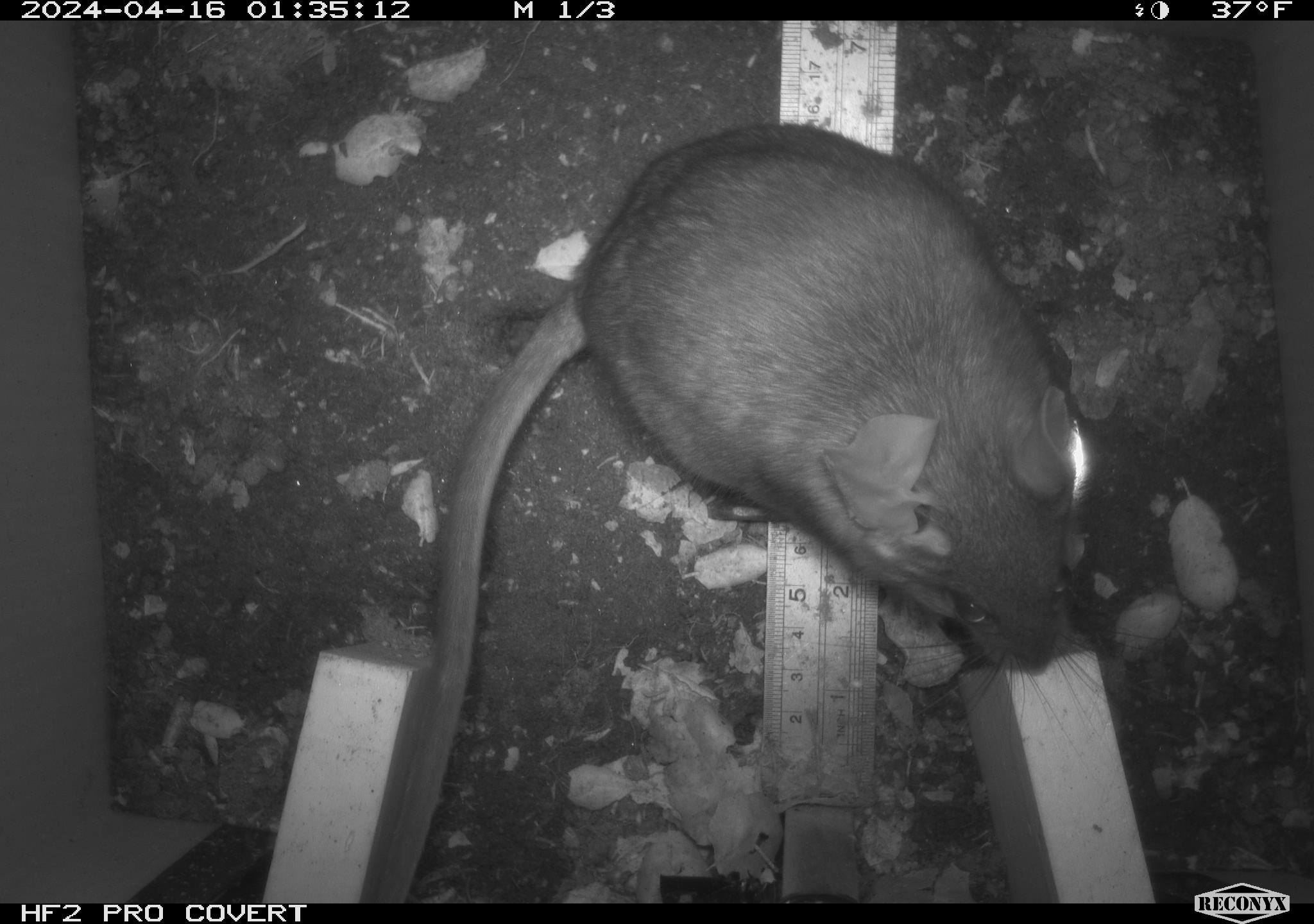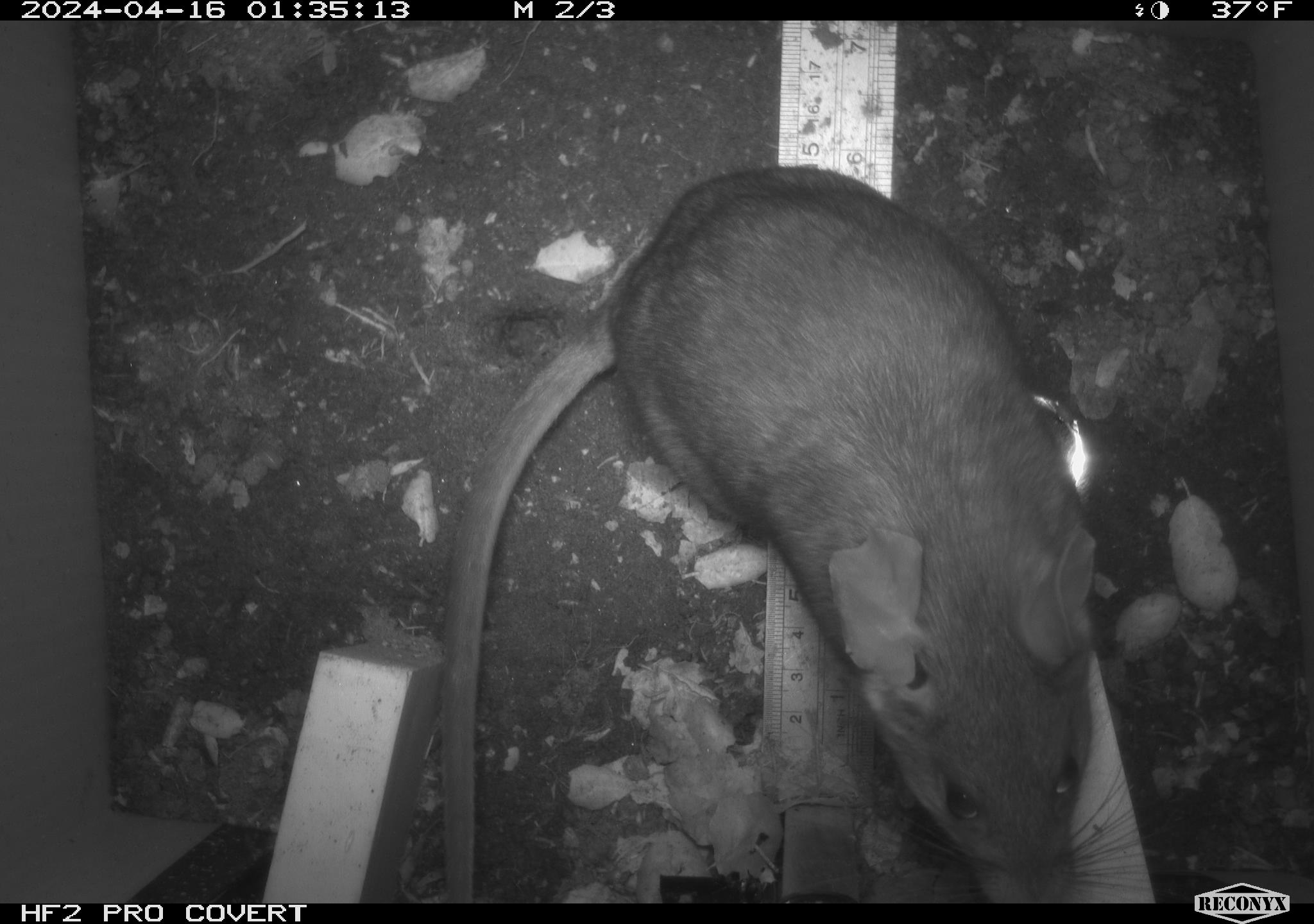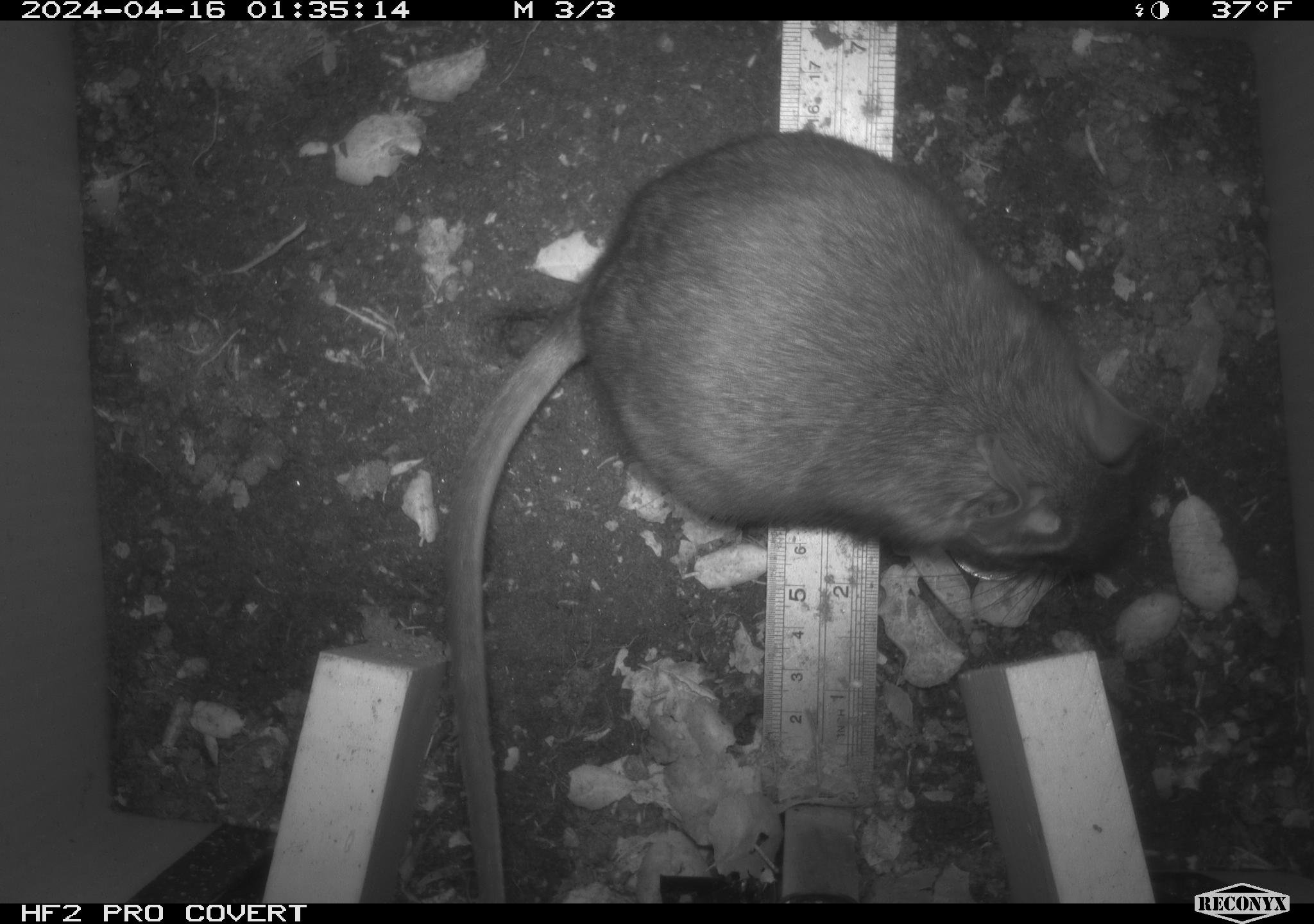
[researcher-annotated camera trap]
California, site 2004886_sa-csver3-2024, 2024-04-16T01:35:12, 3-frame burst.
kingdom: Animalia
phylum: Chordata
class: Mammalia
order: Rodentia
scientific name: Rodentia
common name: rodent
Rodent (Rodentia).